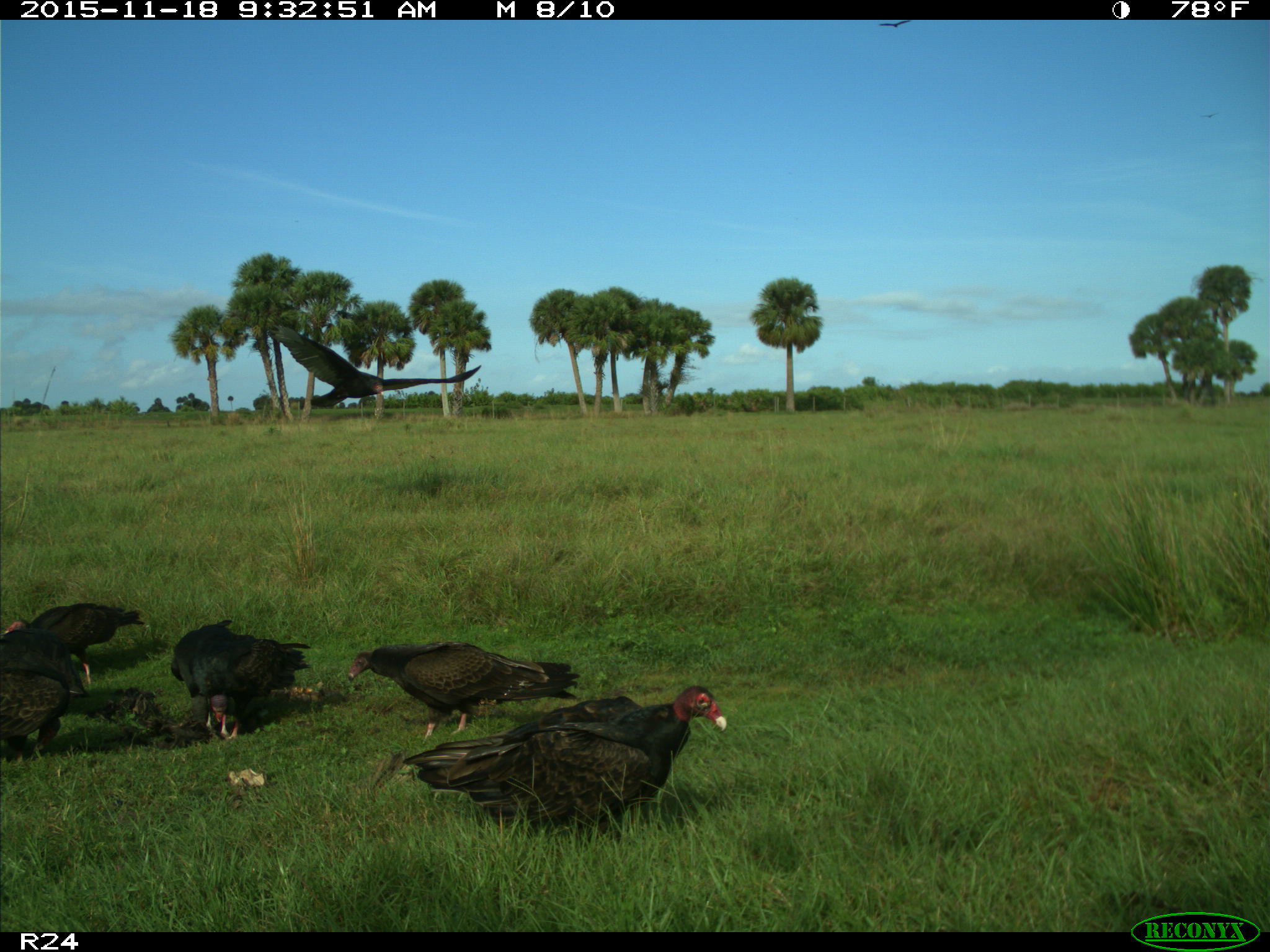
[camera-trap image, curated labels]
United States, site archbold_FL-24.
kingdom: Animalia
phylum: Chordata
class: Aves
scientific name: Aves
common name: birds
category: unidentified bird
Unidentified bird (birds) (Aves).